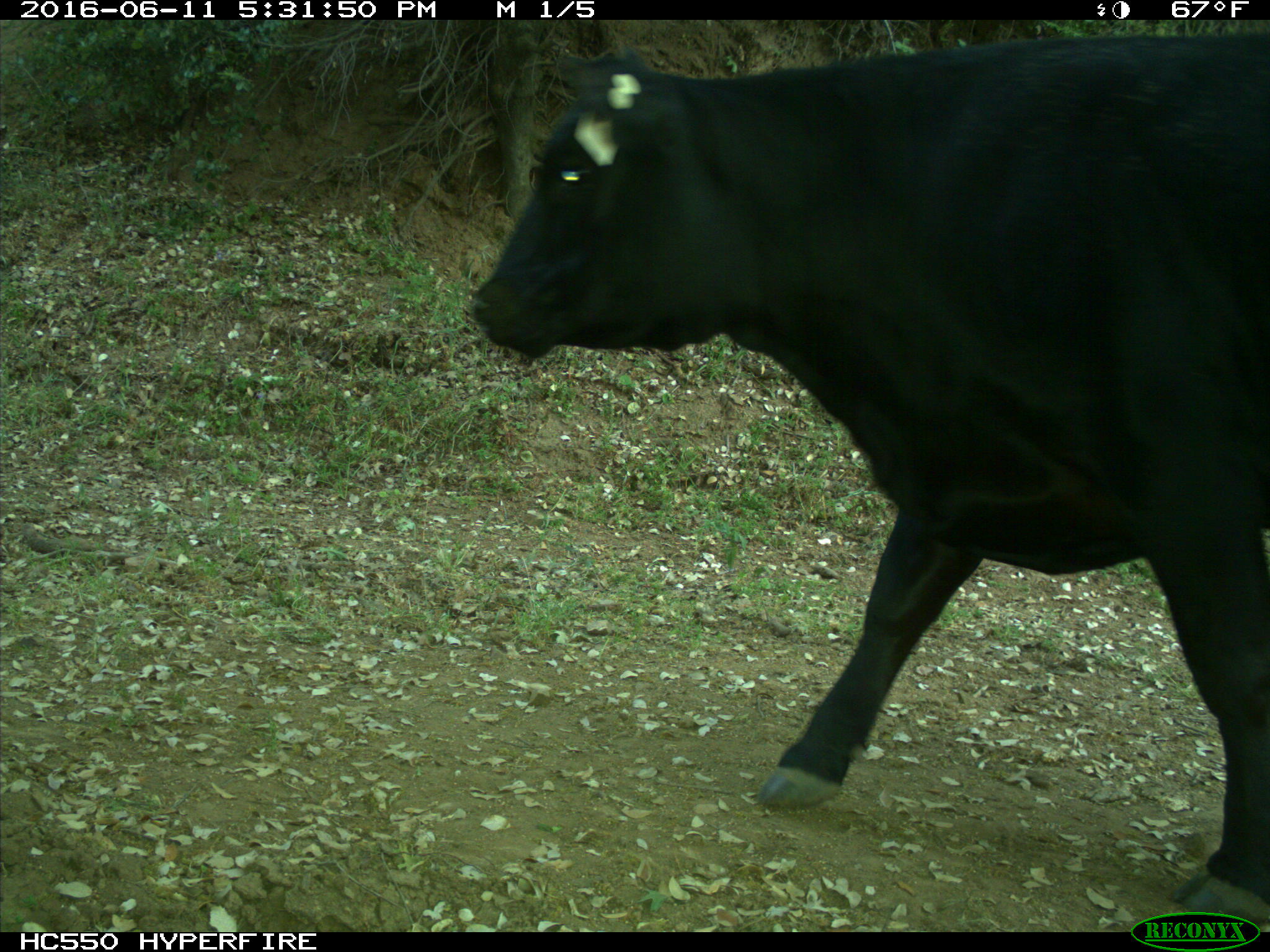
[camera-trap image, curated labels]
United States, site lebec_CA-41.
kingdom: Animalia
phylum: Chordata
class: Mammalia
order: Artiodactyla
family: Bovidae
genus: Bos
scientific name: Bos taurus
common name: domestic cow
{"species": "Bos taurus (domestic cow)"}